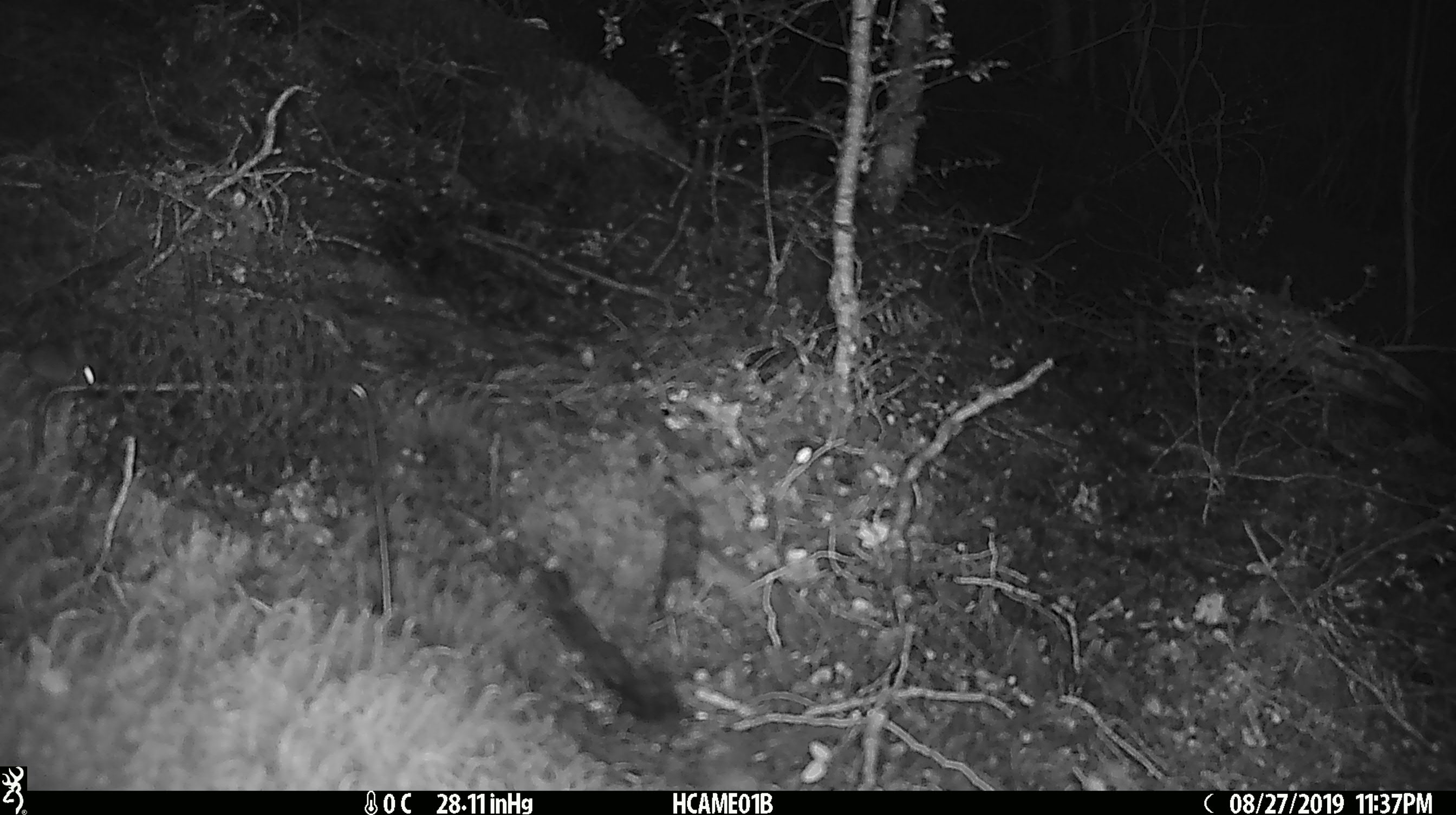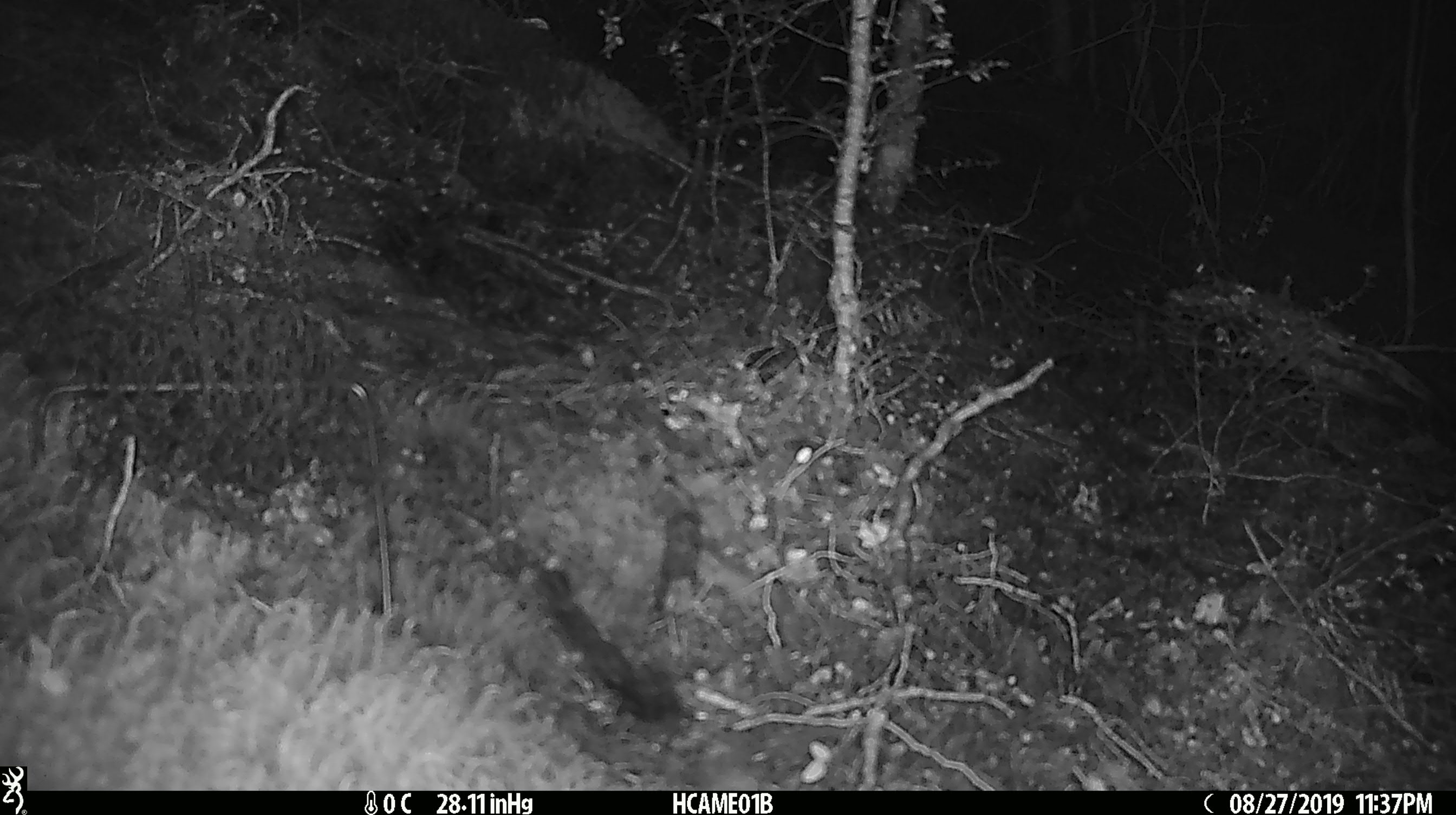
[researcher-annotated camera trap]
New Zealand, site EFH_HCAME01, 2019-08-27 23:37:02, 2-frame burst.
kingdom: Animalia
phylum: Chordata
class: Mammalia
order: Rodentia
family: Muridae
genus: Mus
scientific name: Mus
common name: mouse